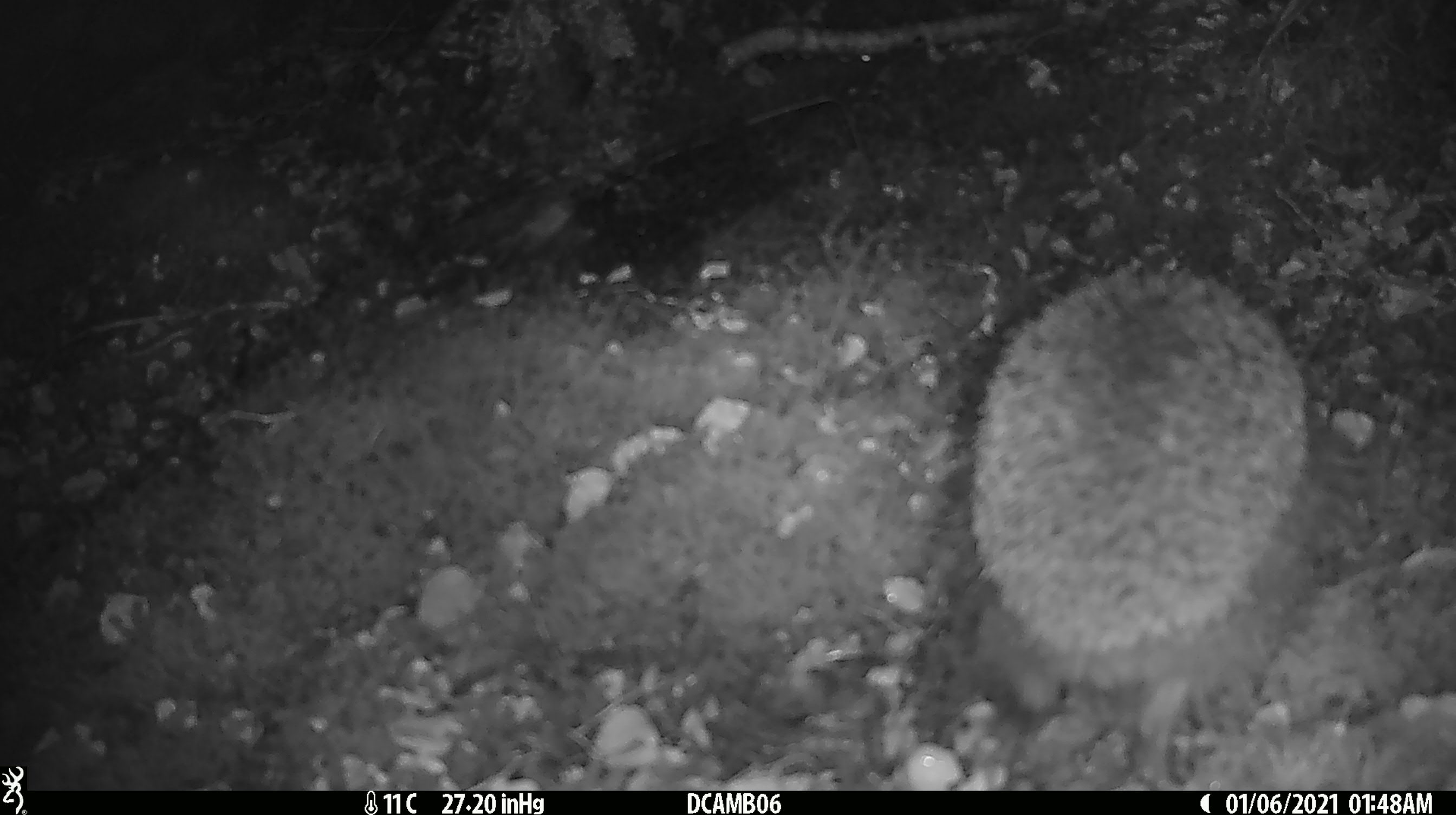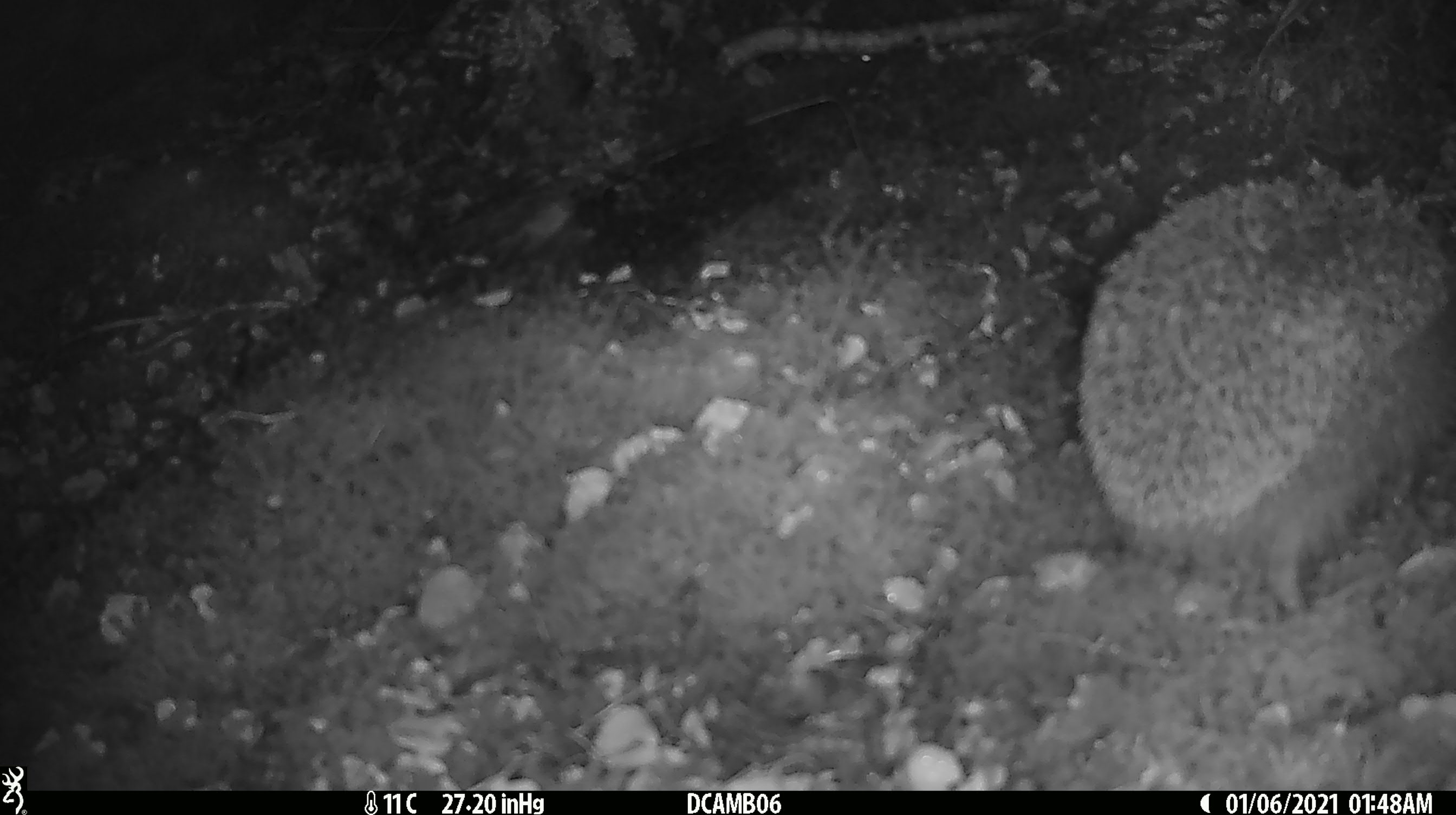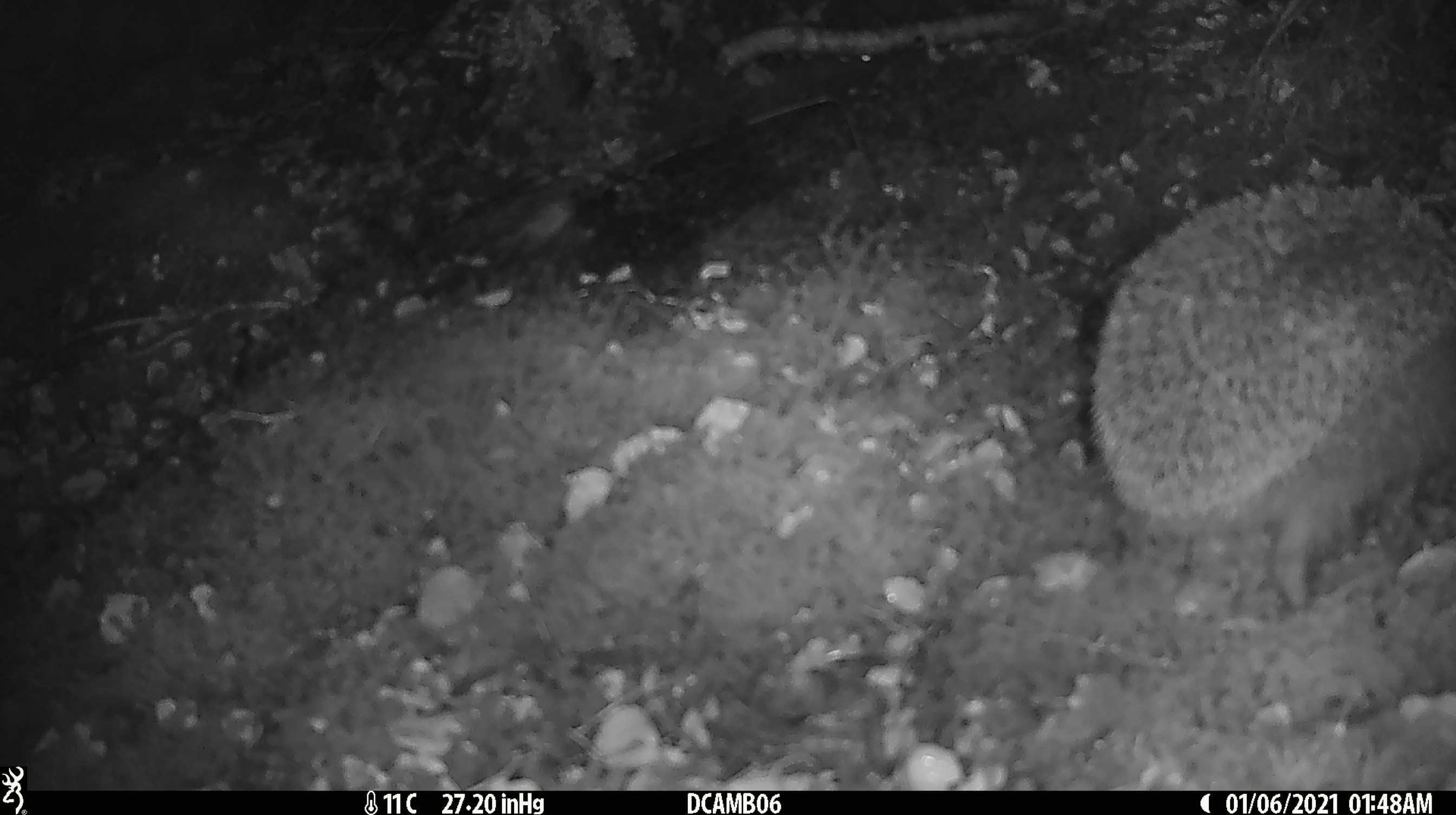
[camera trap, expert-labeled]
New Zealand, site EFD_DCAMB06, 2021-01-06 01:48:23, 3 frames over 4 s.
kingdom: Animalia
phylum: Chordata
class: Mammalia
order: Eulipotyphla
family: Erinaceidae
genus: Erinaceus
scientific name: Erinaceus europaeus europaeus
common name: european hedgehog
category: hedgehog